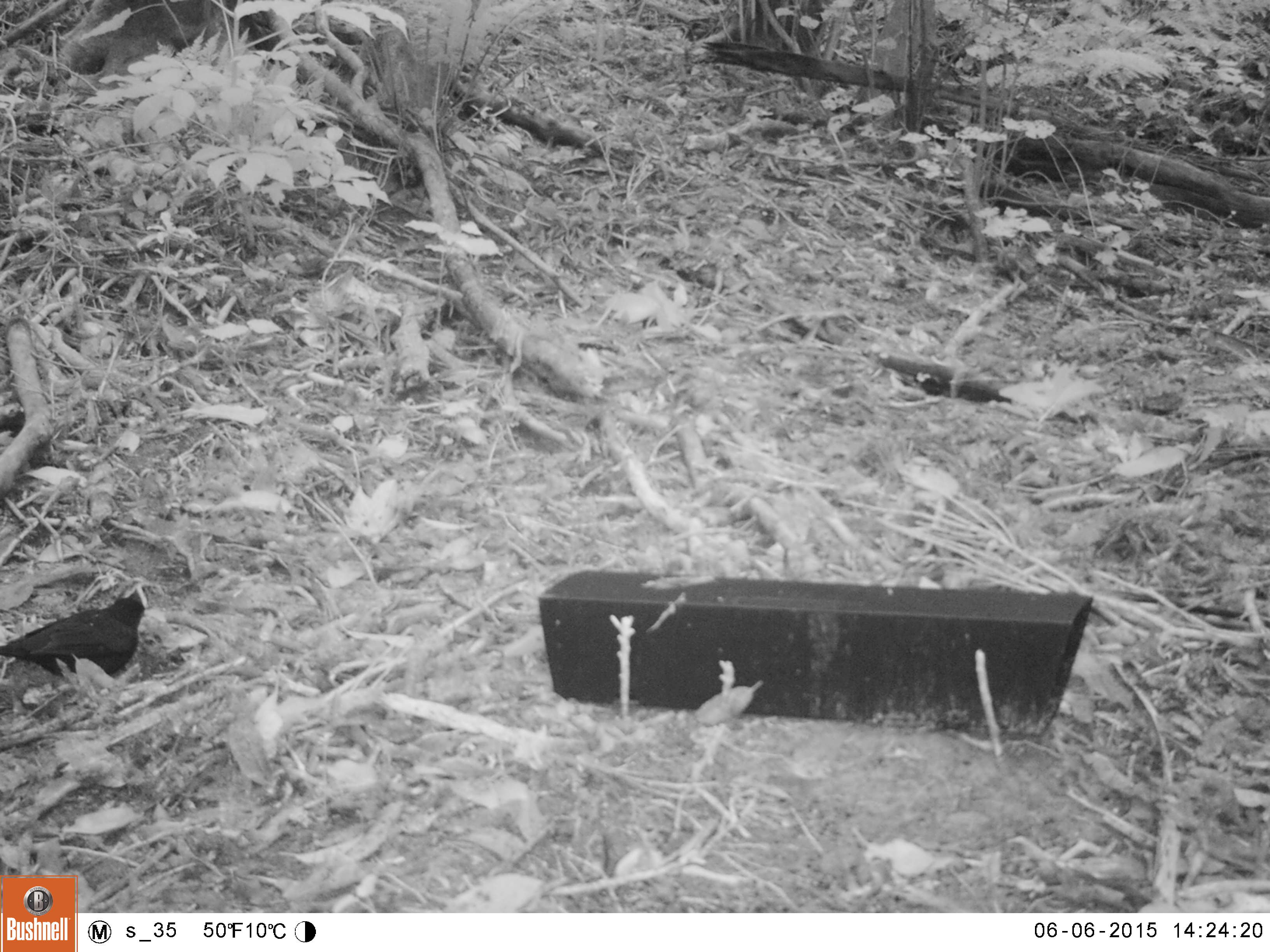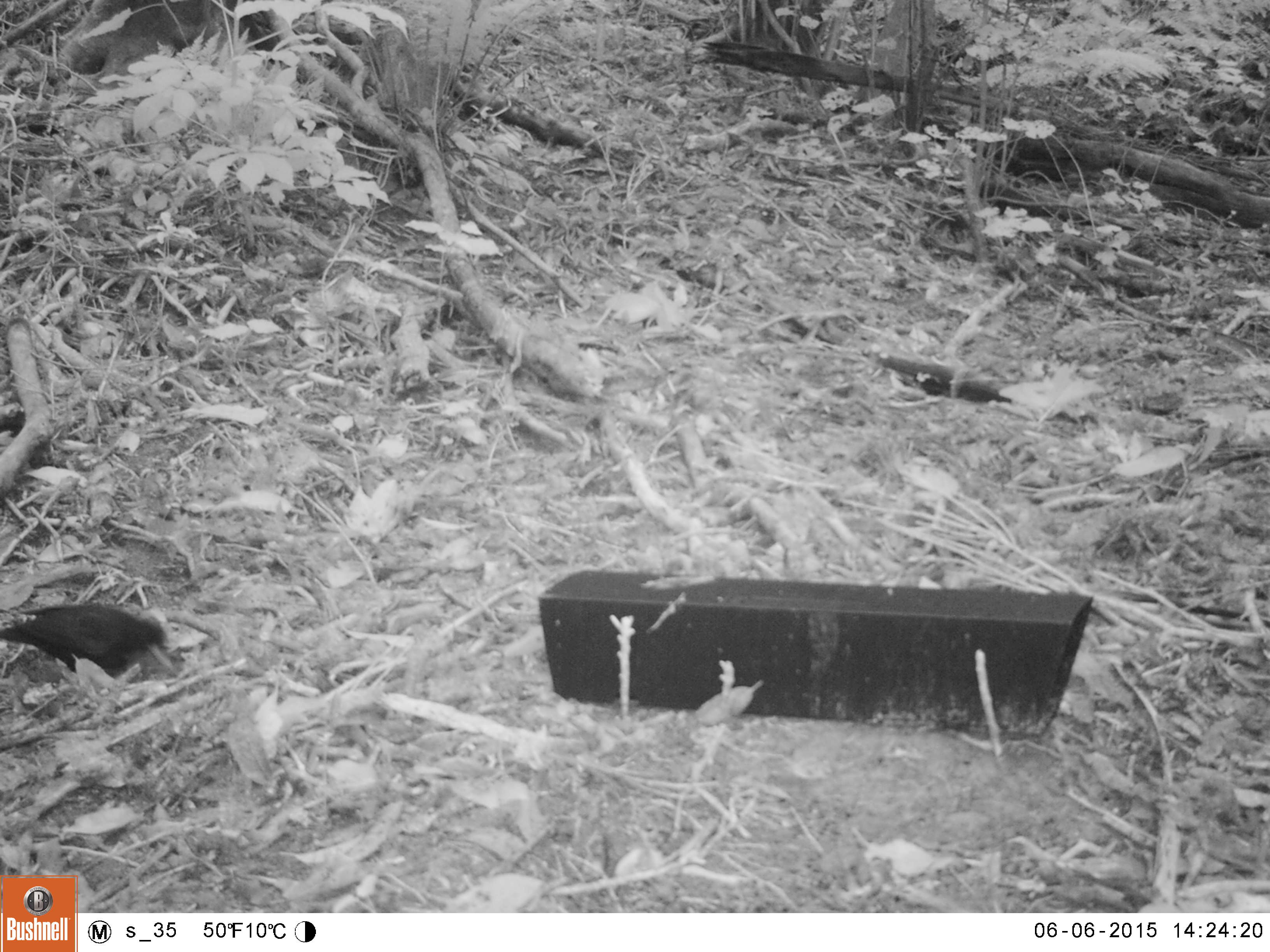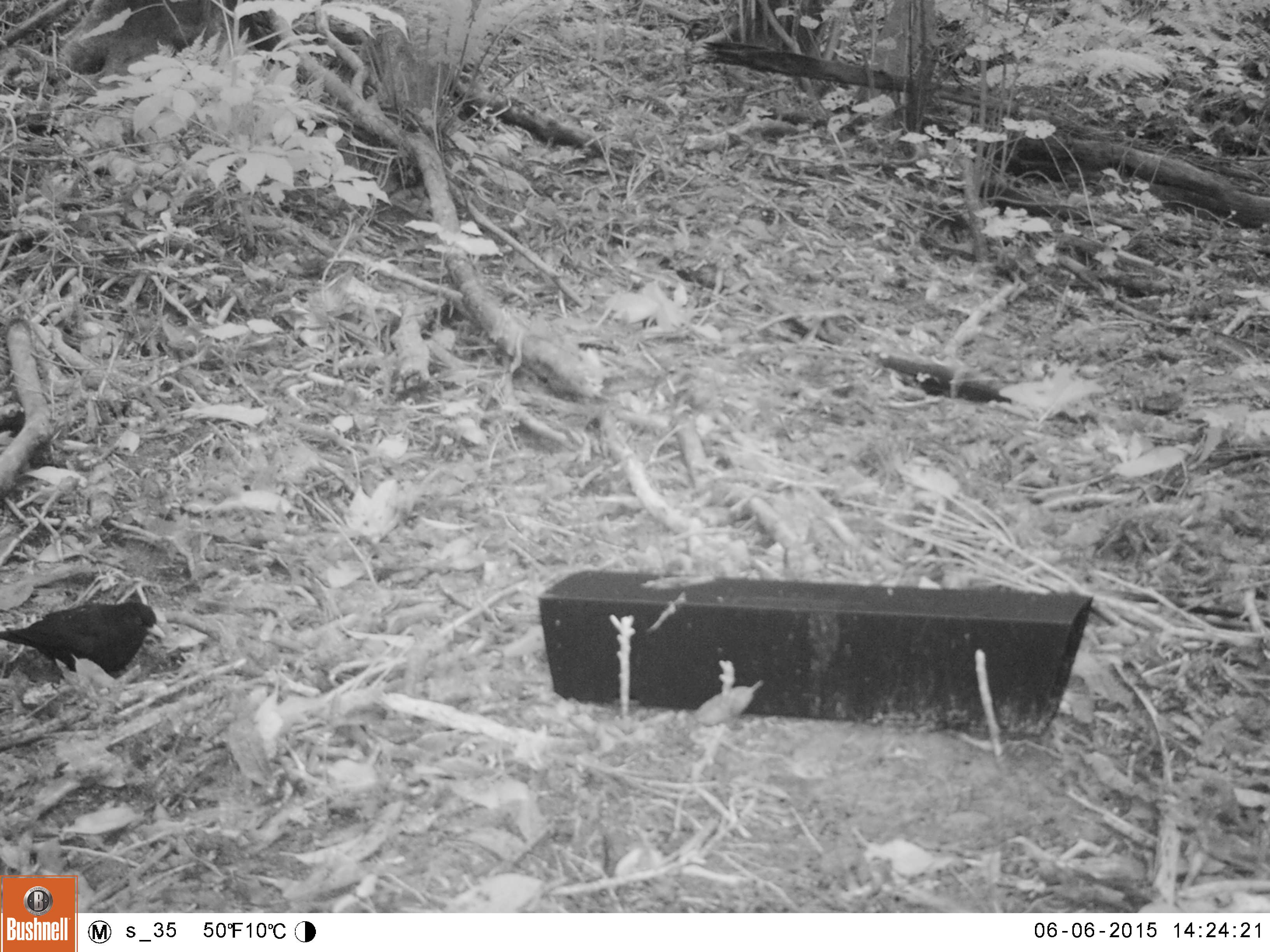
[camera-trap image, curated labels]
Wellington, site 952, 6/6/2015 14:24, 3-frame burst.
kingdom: Animalia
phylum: Chordata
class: Aves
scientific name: Aves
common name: bird